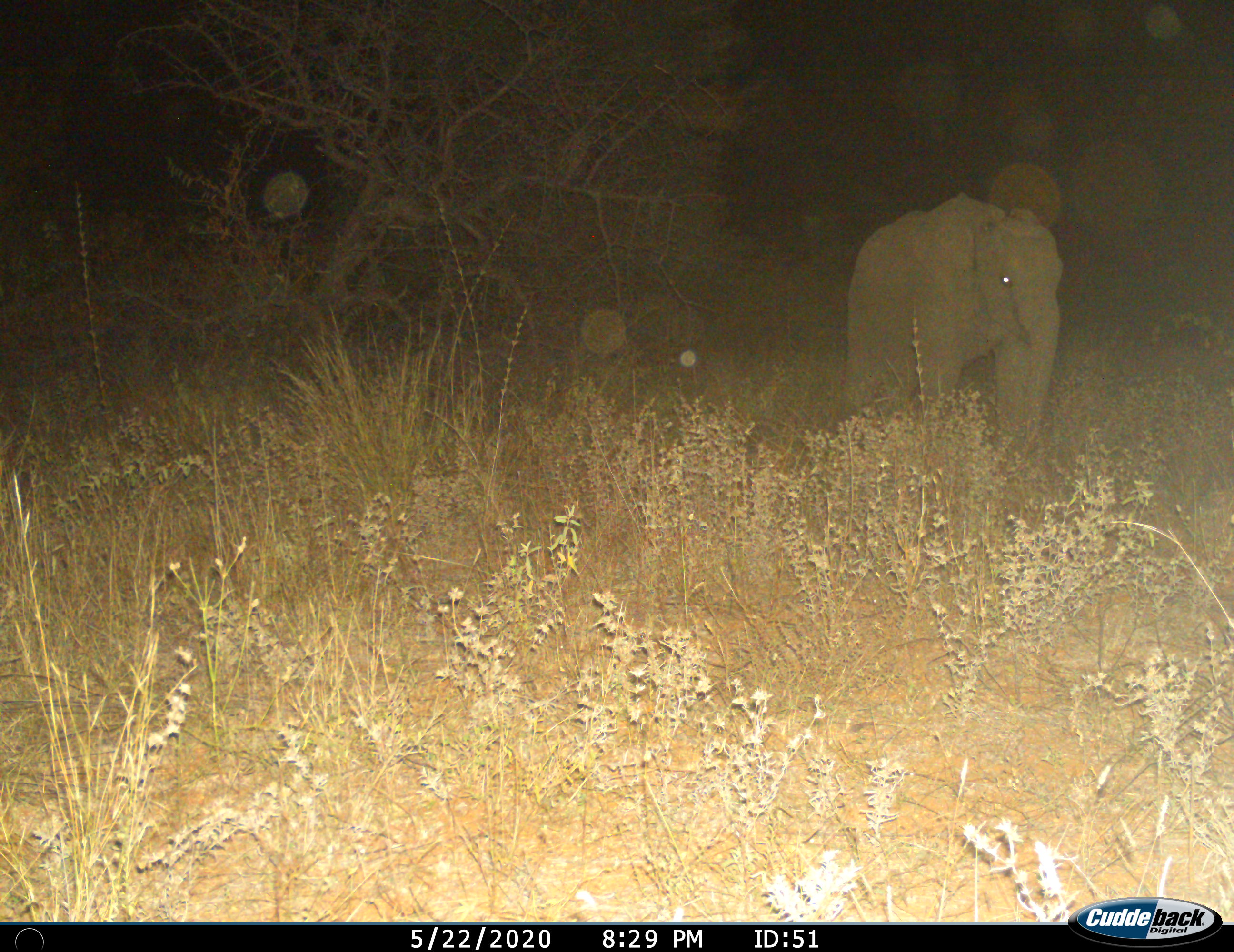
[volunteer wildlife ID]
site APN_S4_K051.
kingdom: Animalia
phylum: Chordata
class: Mammalia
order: Proboscidea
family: Elephantidae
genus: Loxodonta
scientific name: Loxodonta africana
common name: african bush elephant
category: elephant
Elephant (african bush elephant) (Loxodonta africana), count 1. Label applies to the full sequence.